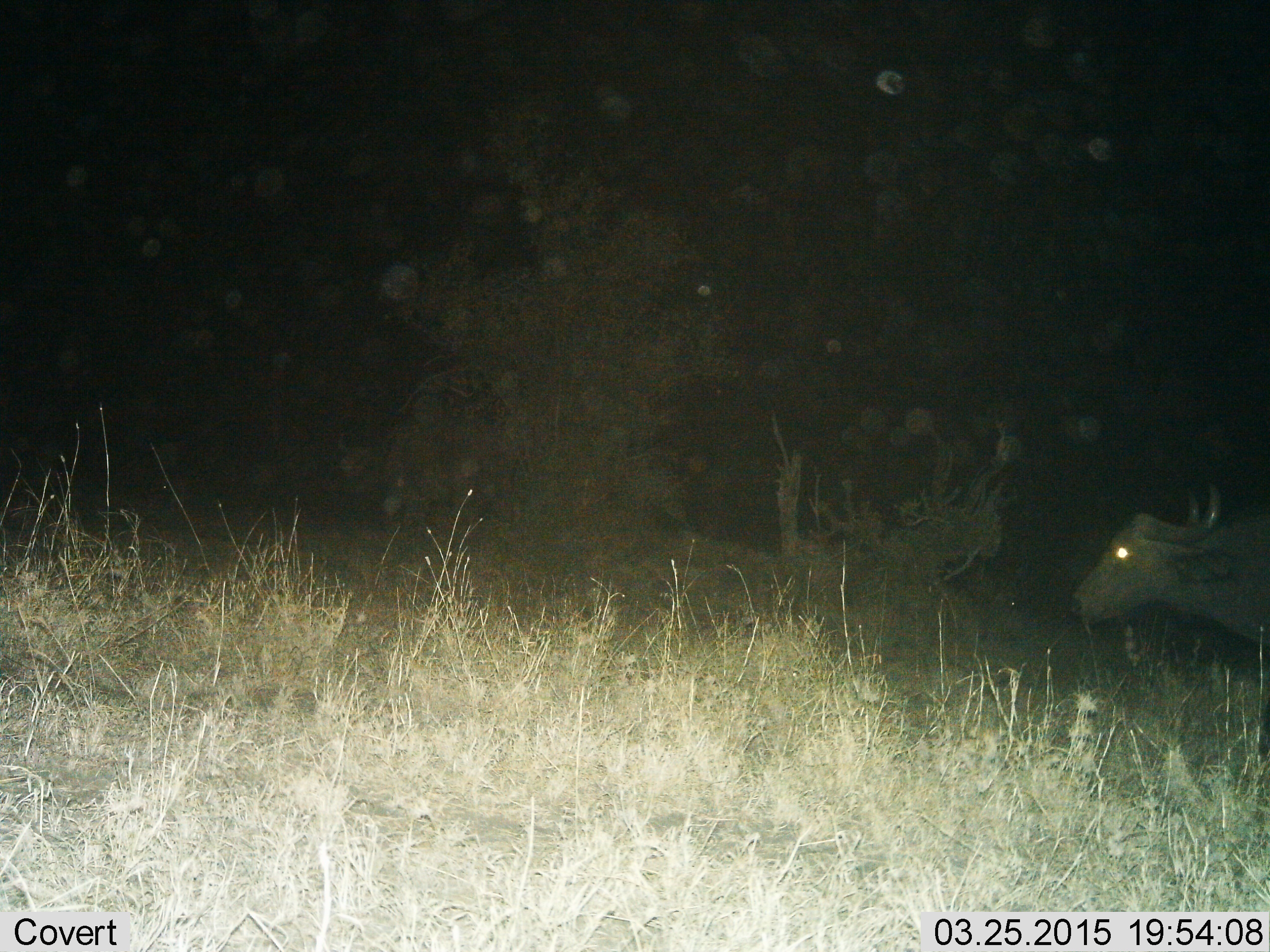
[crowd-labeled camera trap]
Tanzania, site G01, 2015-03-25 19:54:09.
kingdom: Animalia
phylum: Chordata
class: Mammalia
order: Artiodactyla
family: Bovidae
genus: Syncerus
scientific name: Syncerus caffer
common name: cape buffalo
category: buffalo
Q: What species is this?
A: Buffalo (cape buffalo) (Syncerus caffer).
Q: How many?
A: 1.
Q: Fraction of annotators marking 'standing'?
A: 50%.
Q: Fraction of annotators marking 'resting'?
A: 0%.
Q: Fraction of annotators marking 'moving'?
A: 50%.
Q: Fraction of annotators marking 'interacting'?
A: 0%.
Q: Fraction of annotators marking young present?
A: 0%.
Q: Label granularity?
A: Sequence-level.